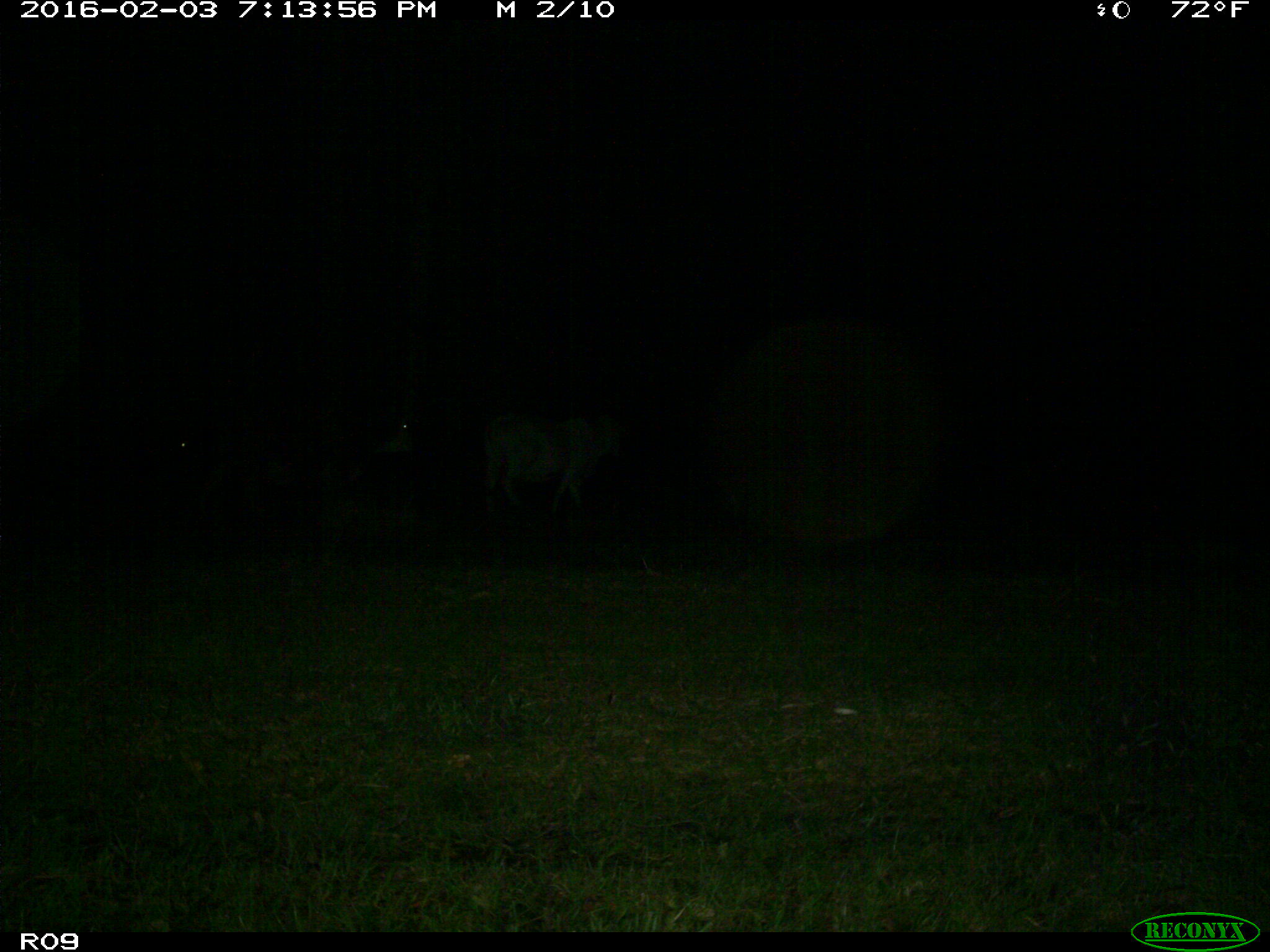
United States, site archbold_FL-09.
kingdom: Animalia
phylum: Chordata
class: Mammalia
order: Artiodactyla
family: Bovidae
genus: Bos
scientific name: Bos taurus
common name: domestic cow